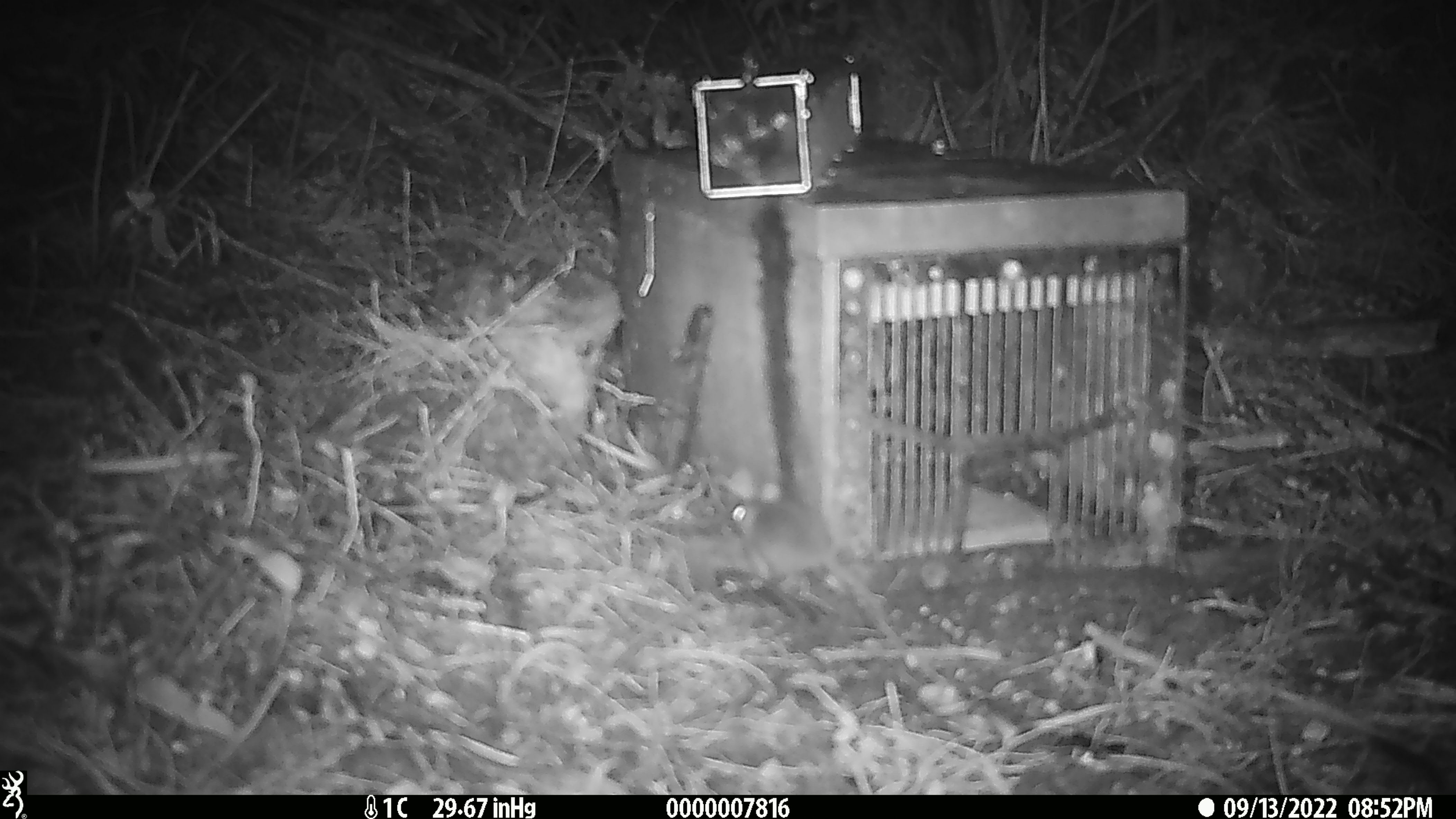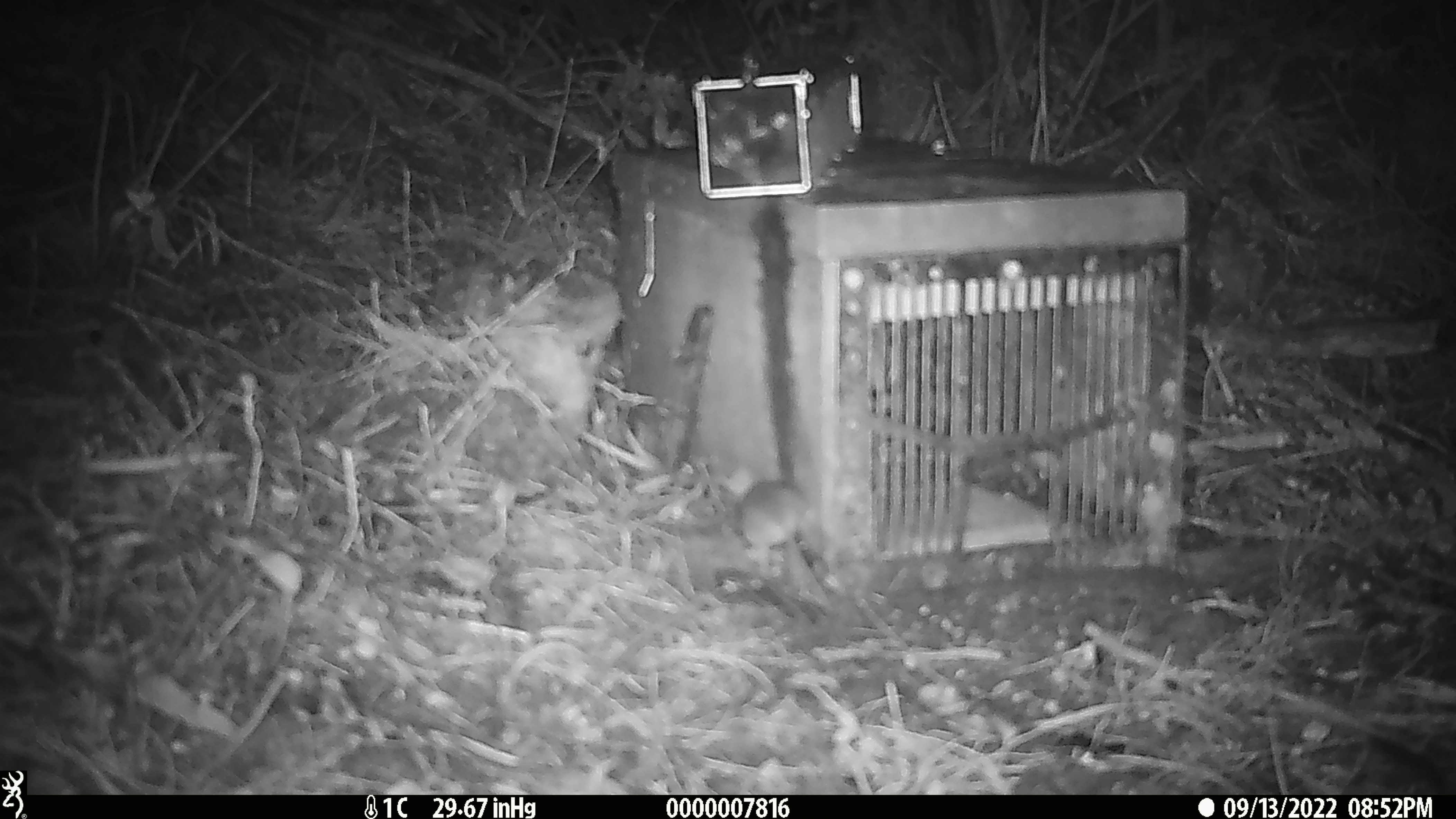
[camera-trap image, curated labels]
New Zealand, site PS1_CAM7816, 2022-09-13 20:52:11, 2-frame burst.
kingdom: Animalia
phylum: Chordata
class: Mammalia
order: Rodentia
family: Muridae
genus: Mus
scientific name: Mus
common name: mouse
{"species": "mouse (Mus)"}